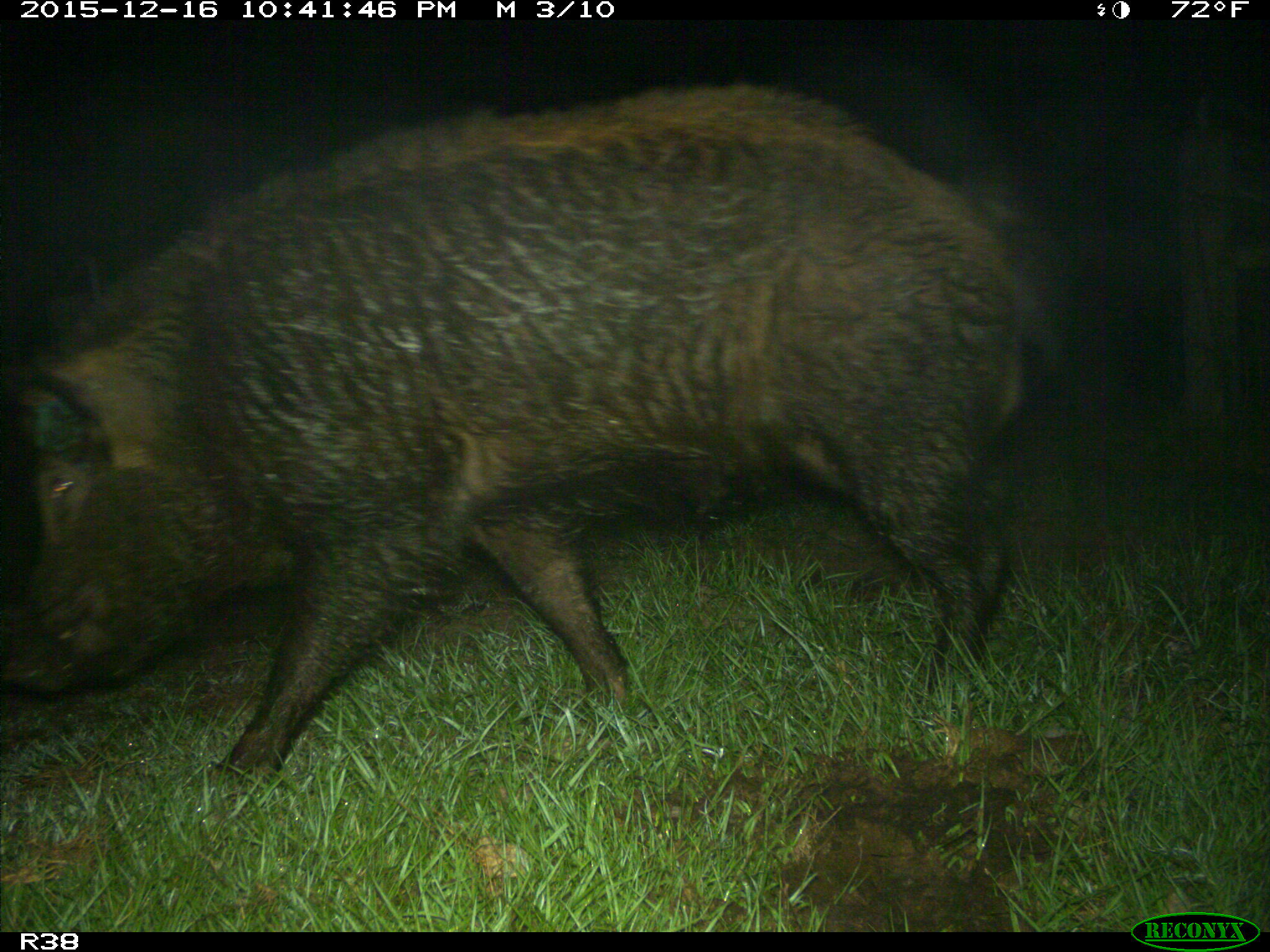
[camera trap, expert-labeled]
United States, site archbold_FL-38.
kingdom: Animalia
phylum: Chordata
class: Mammalia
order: Artiodactyla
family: Suidae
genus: Sus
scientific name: Sus scrofa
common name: wild boar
Sus scrofa (wild boar).